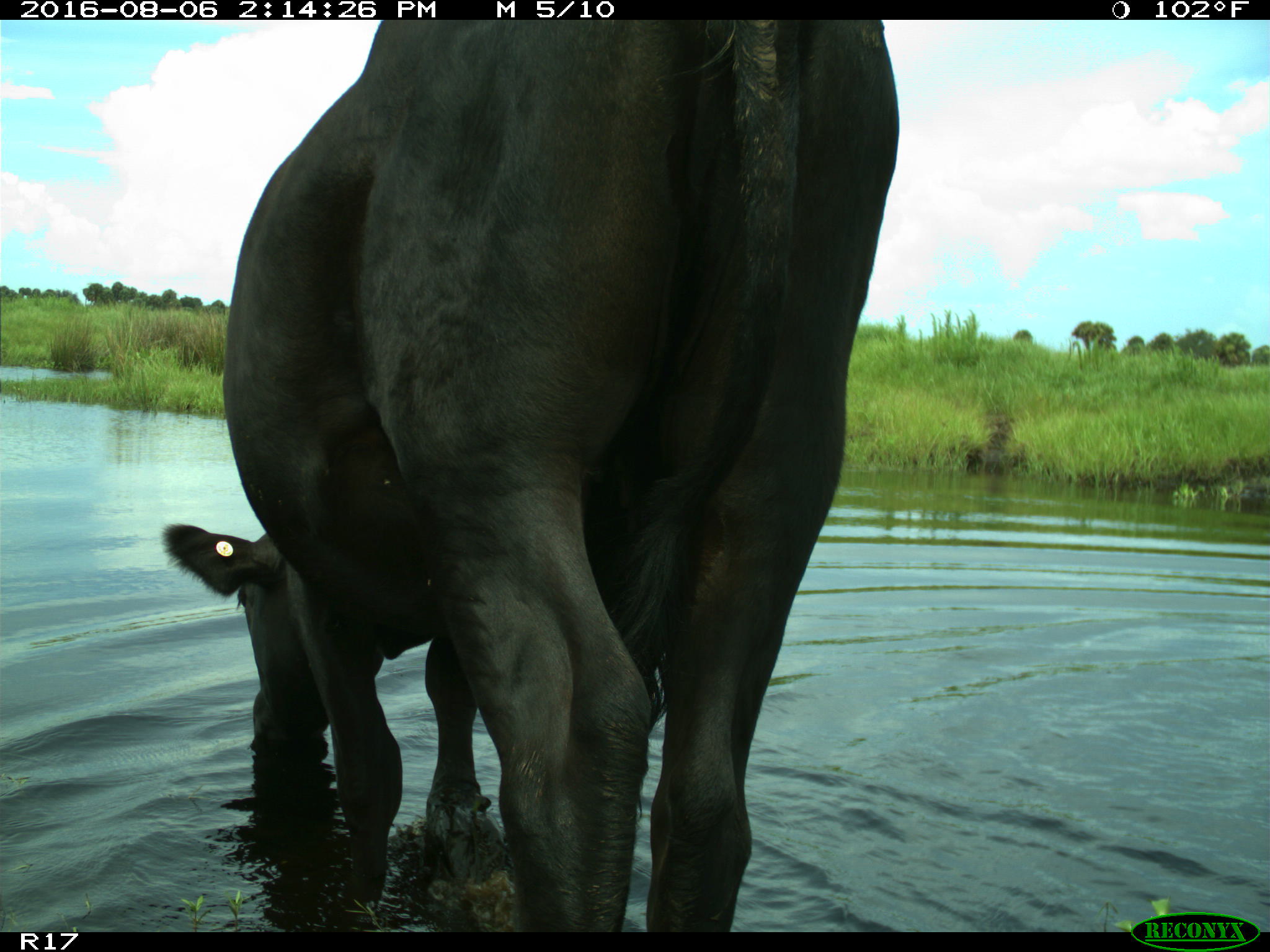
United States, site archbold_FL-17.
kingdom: Animalia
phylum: Chordata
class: Mammalia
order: Artiodactyla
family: Bovidae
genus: Bos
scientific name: Bos taurus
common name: domestic cow